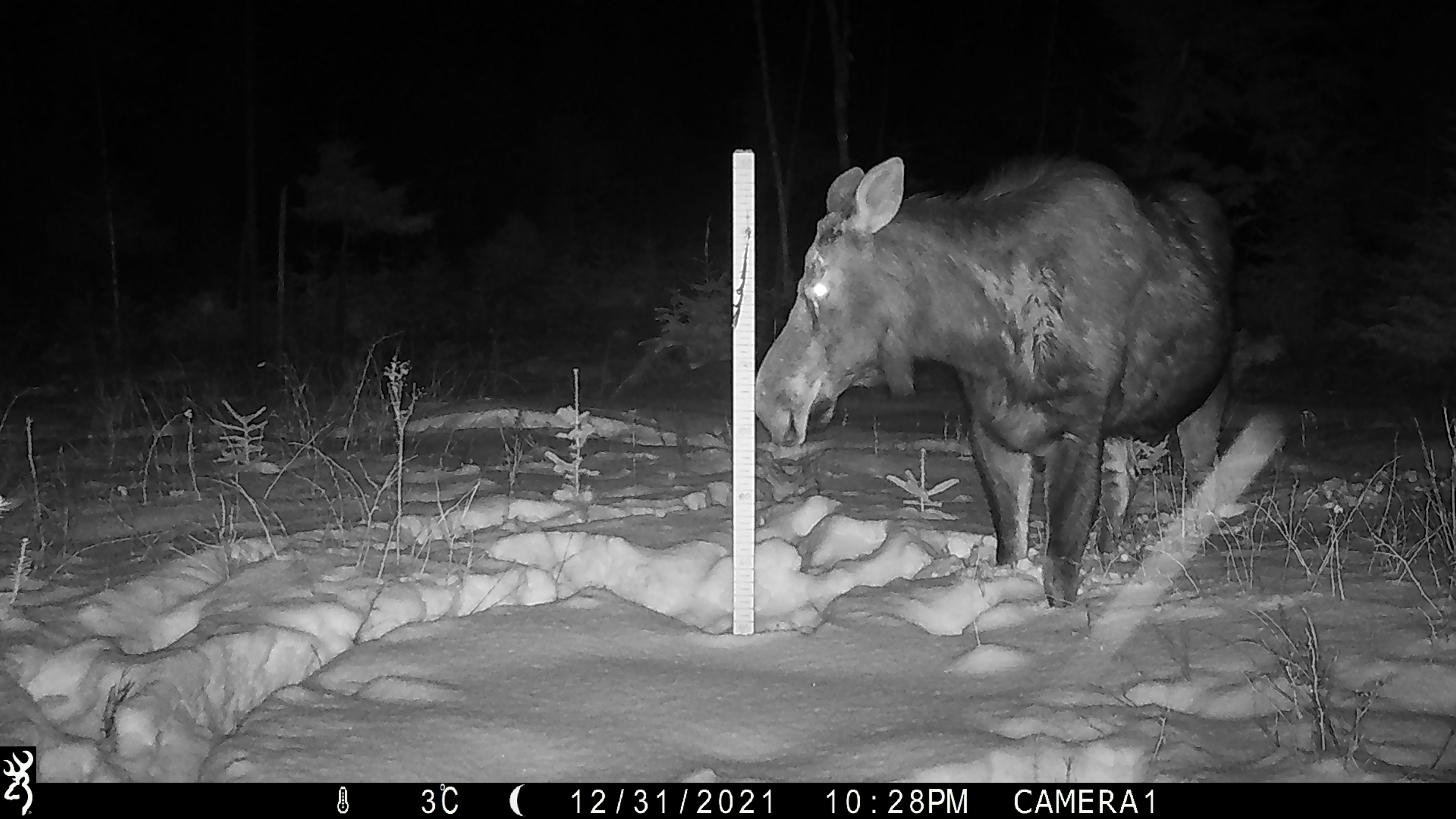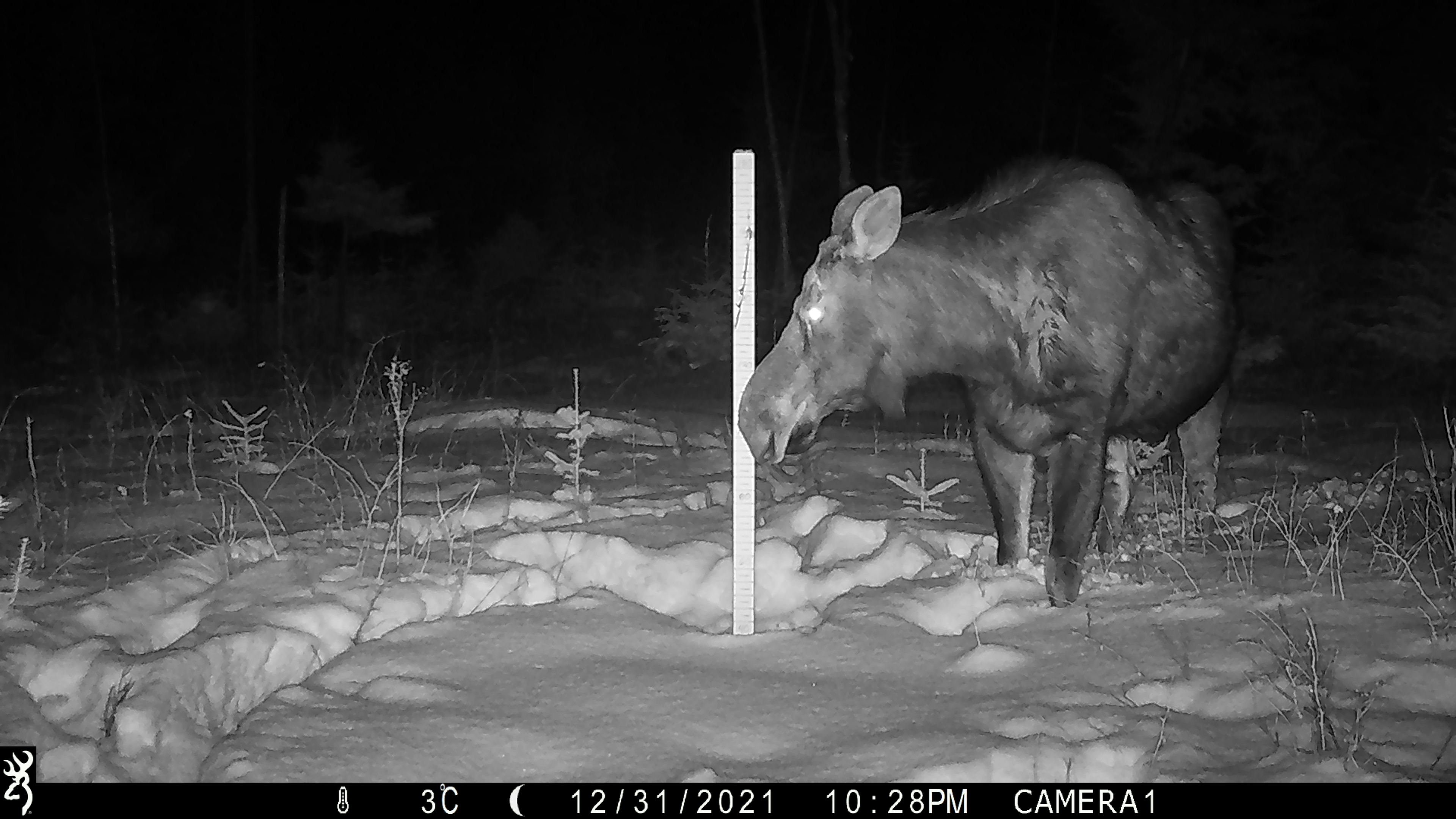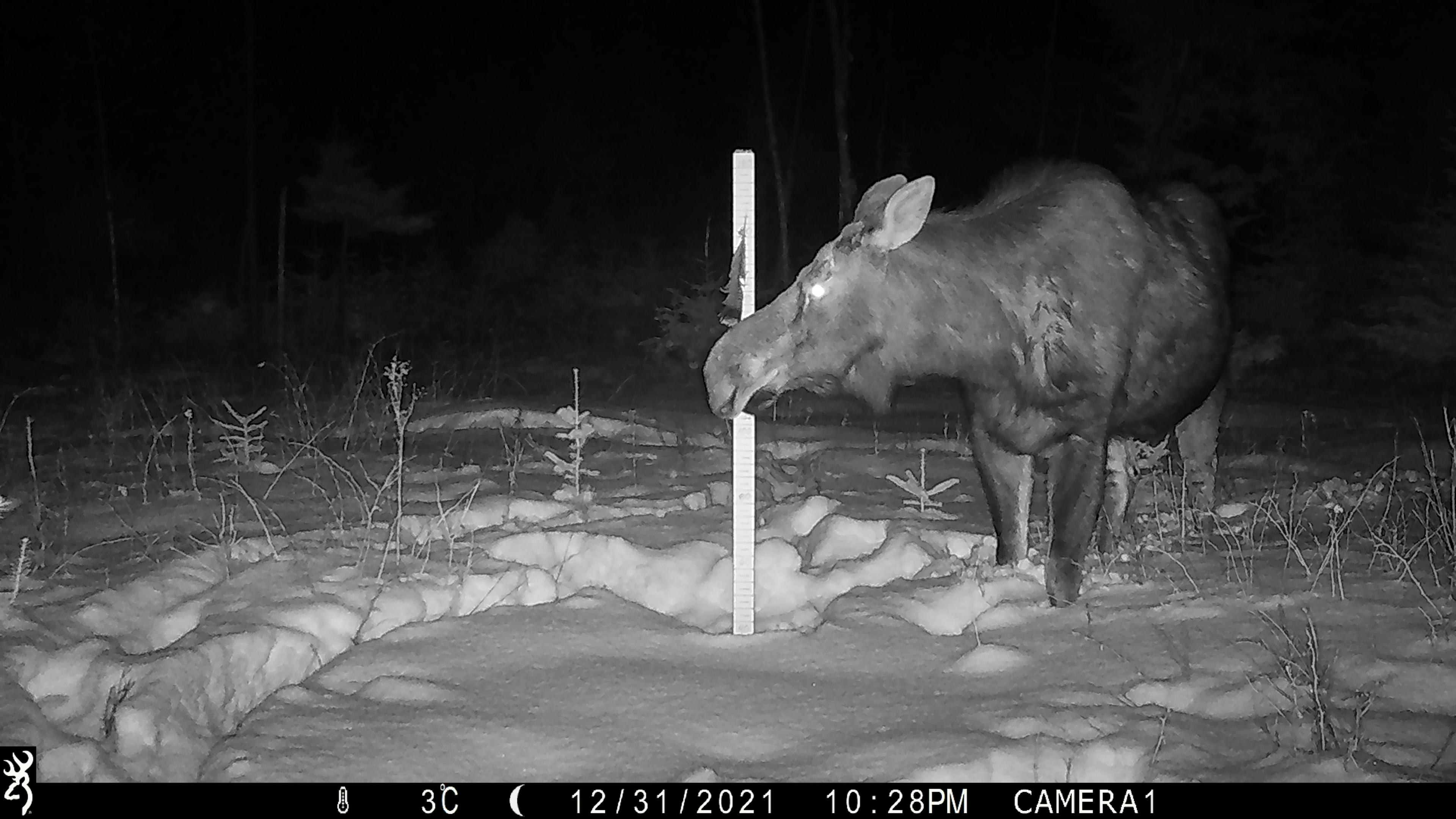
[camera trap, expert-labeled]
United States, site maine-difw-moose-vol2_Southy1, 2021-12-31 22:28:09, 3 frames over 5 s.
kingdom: Animalia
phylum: Chordata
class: Mammalia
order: Artiodactyla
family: Cervidae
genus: Alces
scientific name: Alces alces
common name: moose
Moose (Alces alces).